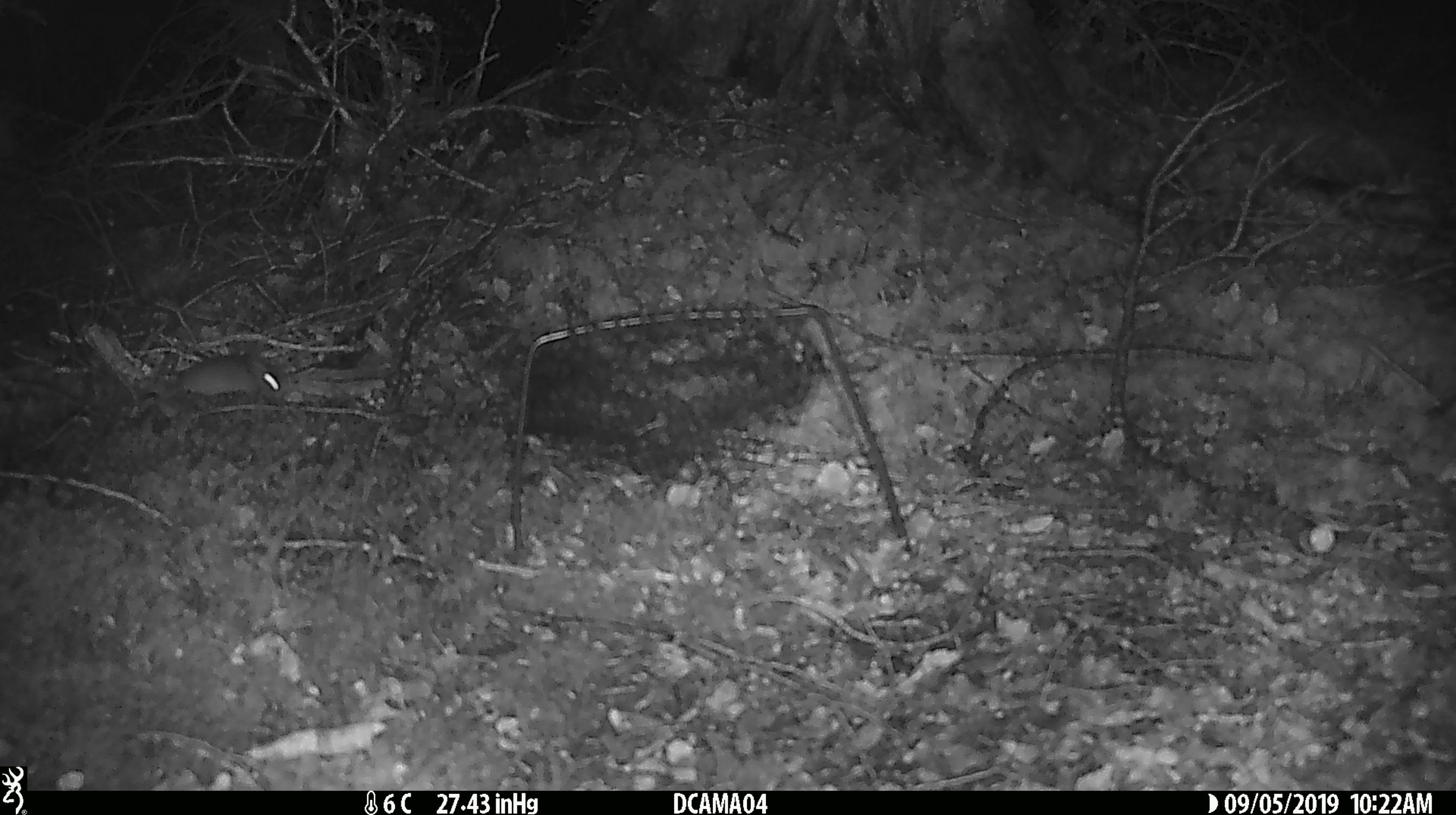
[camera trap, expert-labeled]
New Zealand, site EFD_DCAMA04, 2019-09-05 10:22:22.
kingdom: Animalia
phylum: Chordata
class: Mammalia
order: Rodentia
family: Muridae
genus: Mus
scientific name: Mus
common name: mouse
Mouse (Mus).